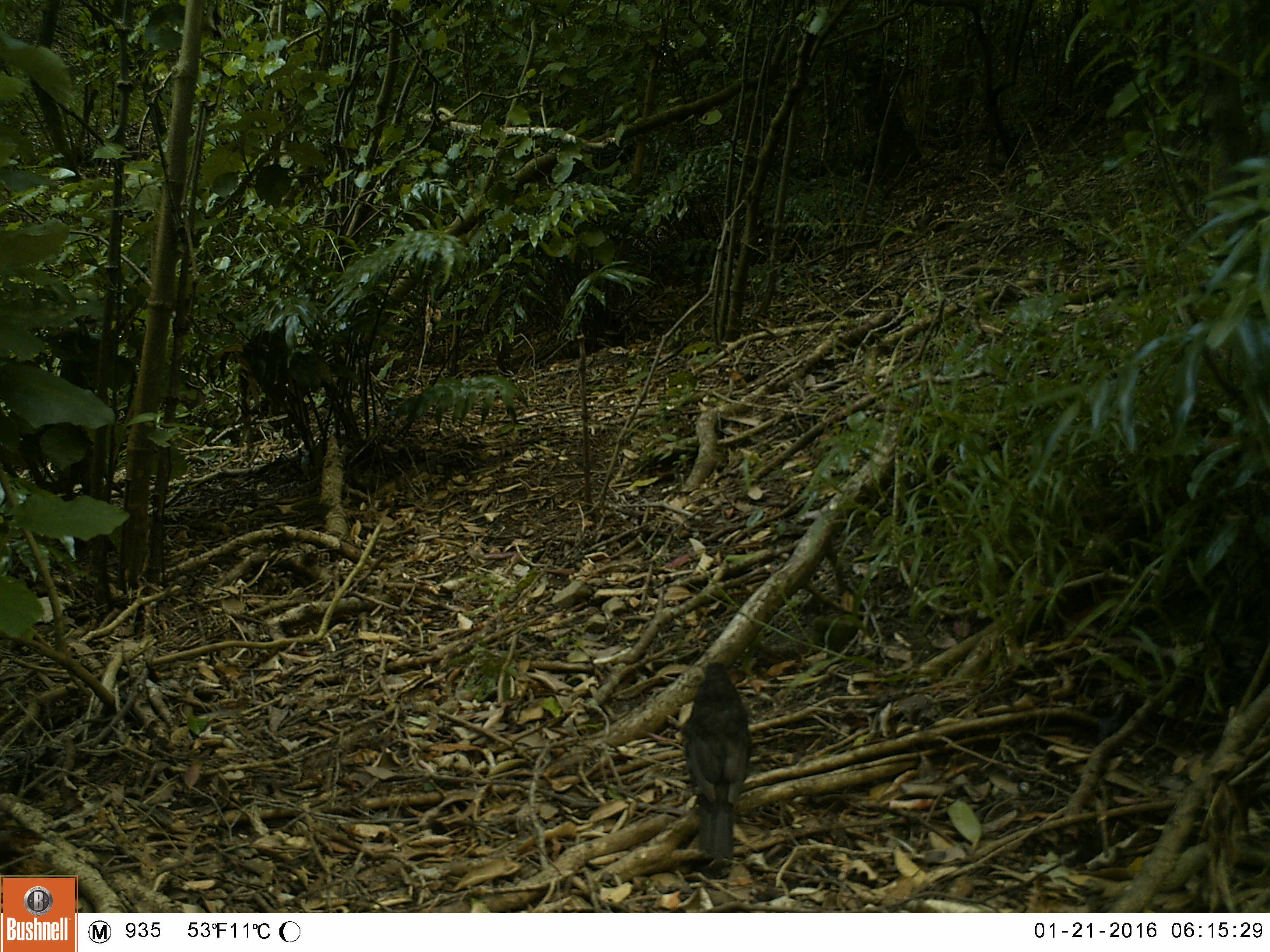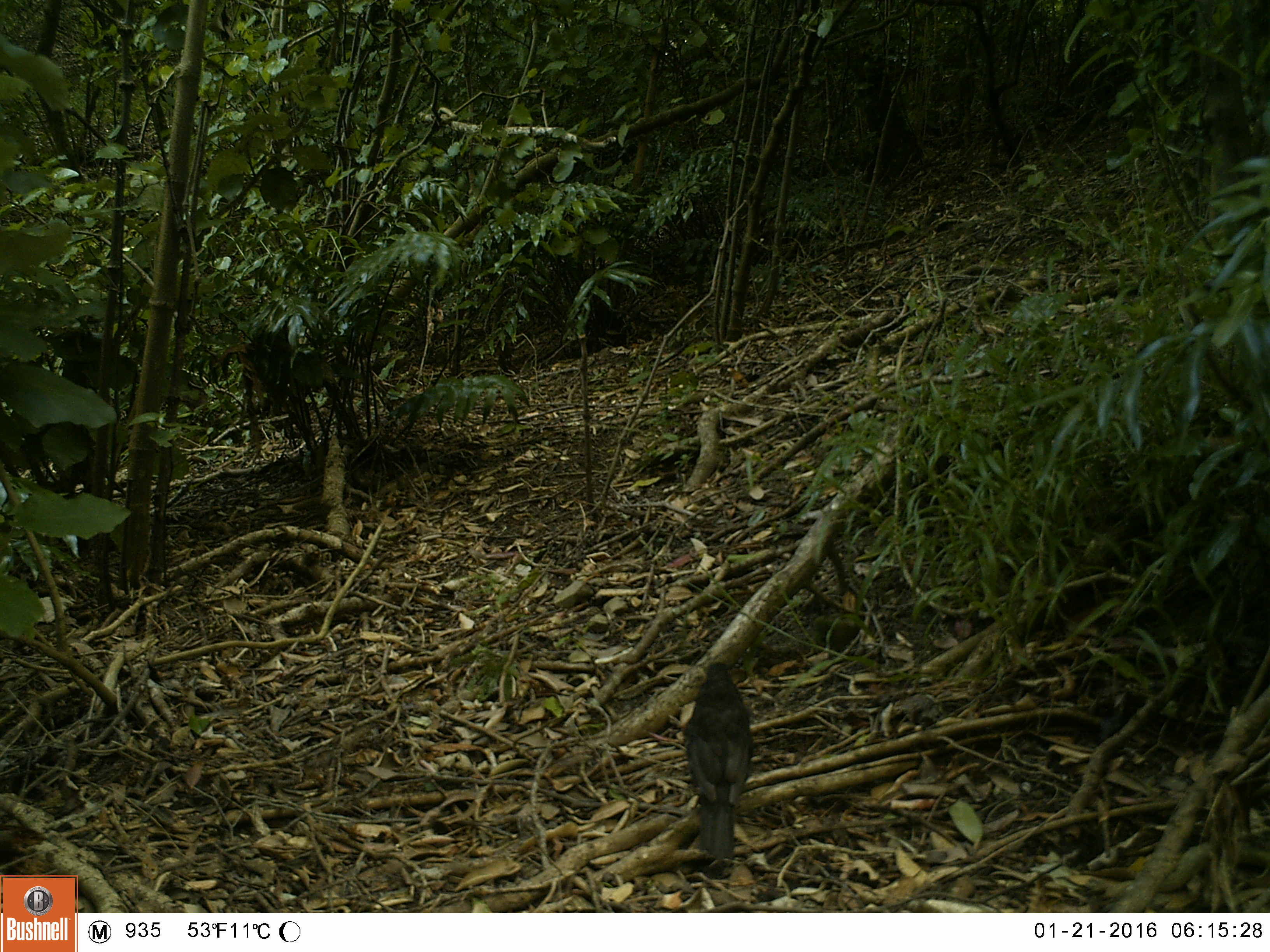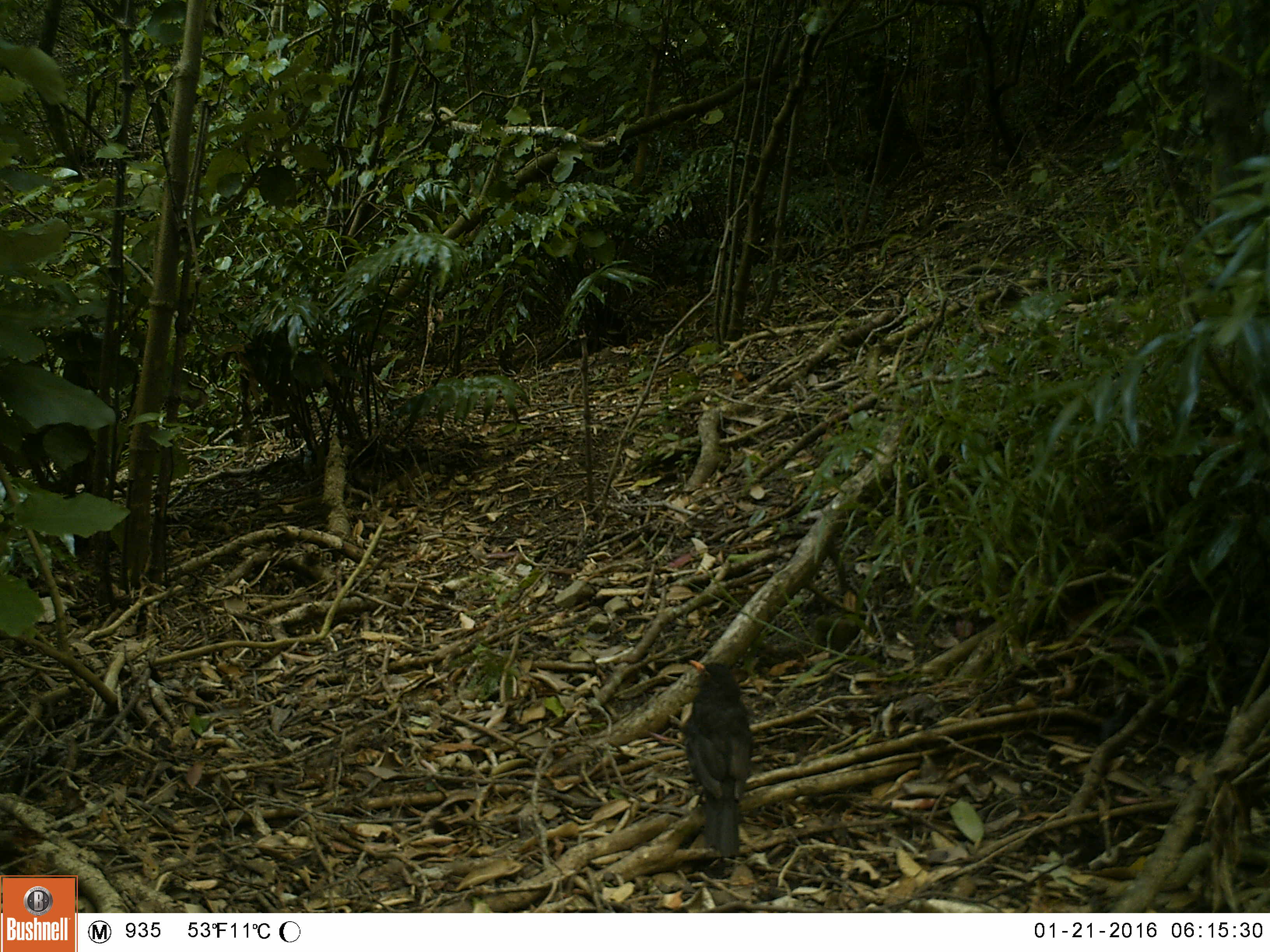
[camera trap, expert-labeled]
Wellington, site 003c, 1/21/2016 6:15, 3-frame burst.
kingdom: Animalia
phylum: Chordata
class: Aves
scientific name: Aves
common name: bird